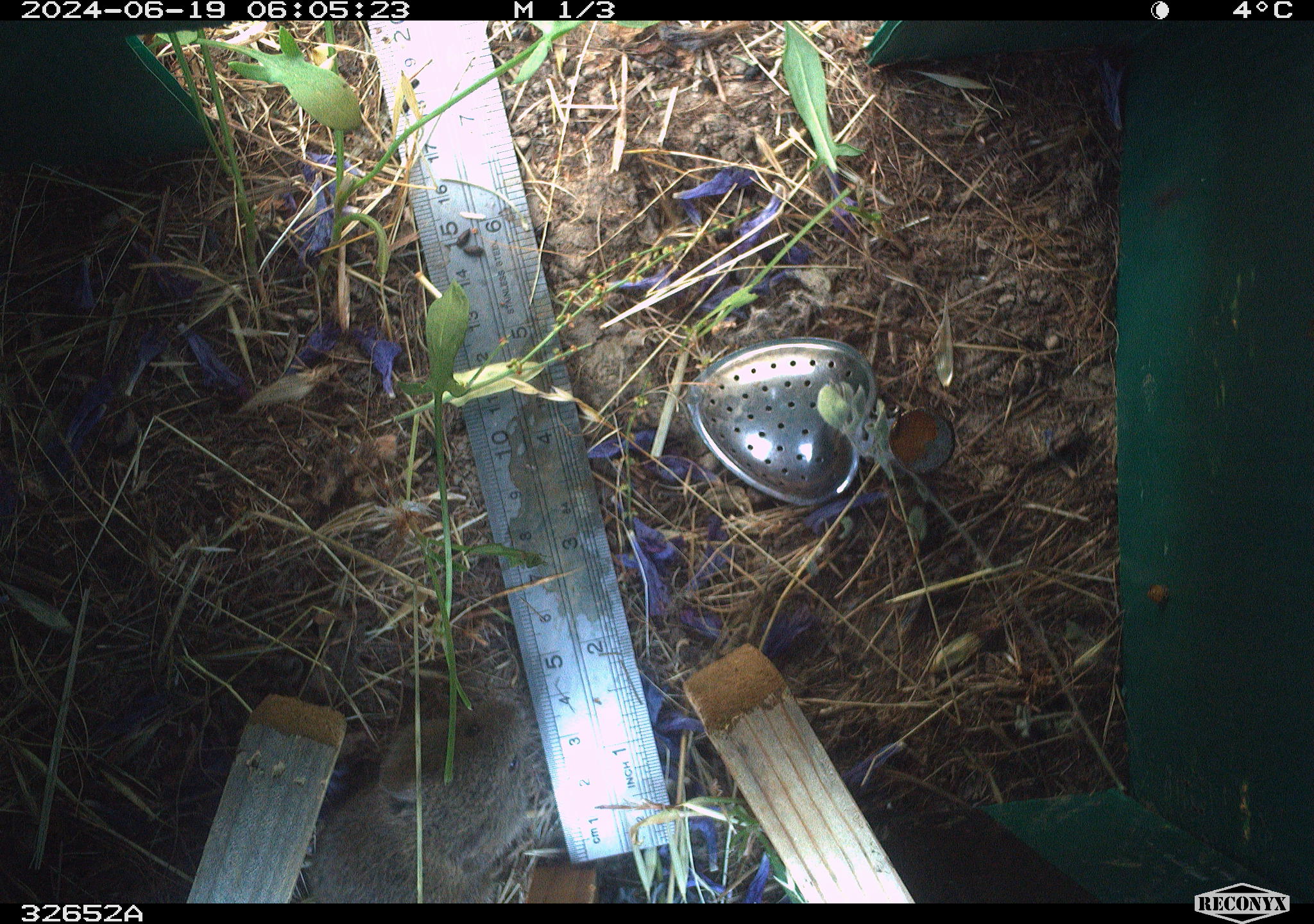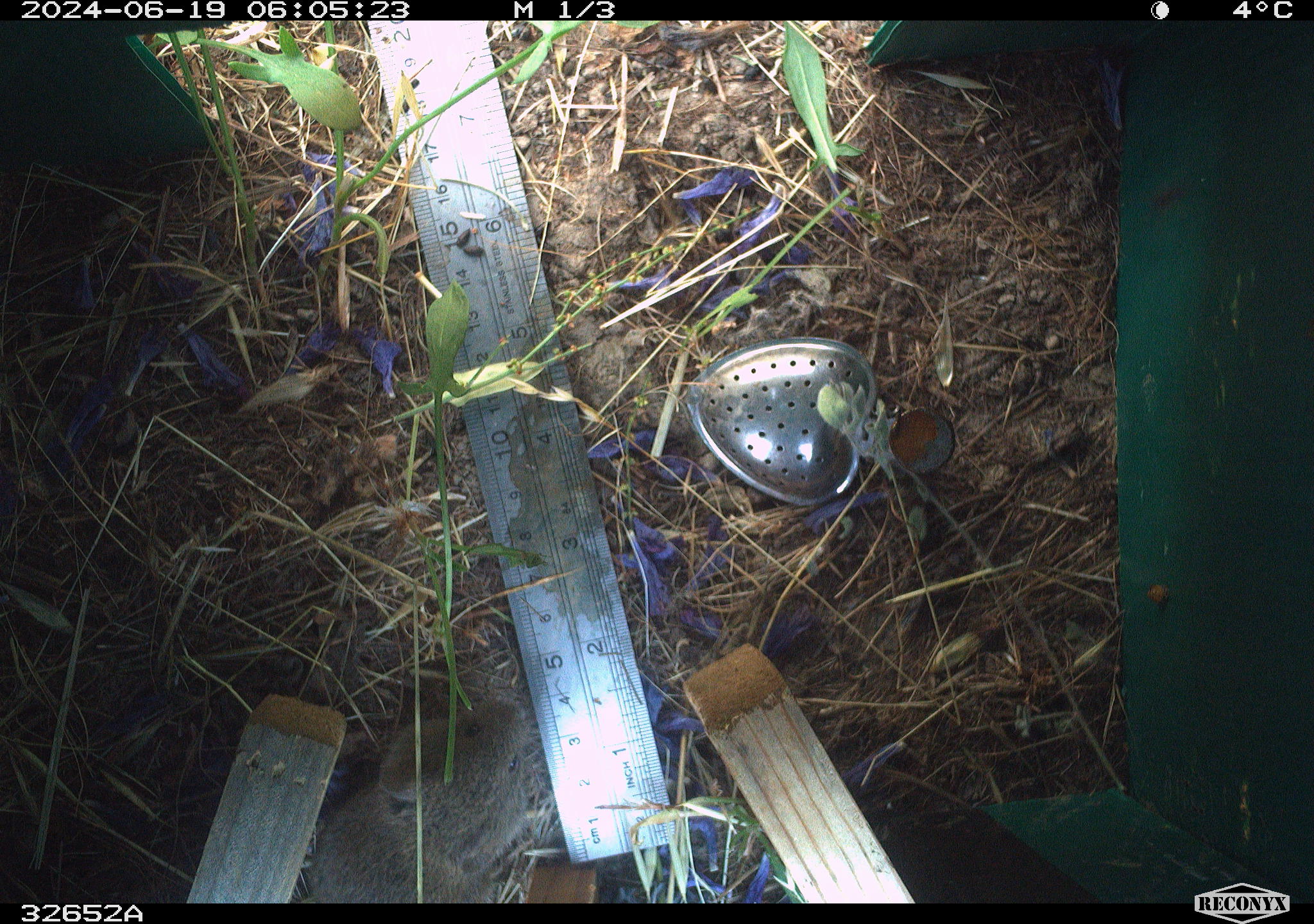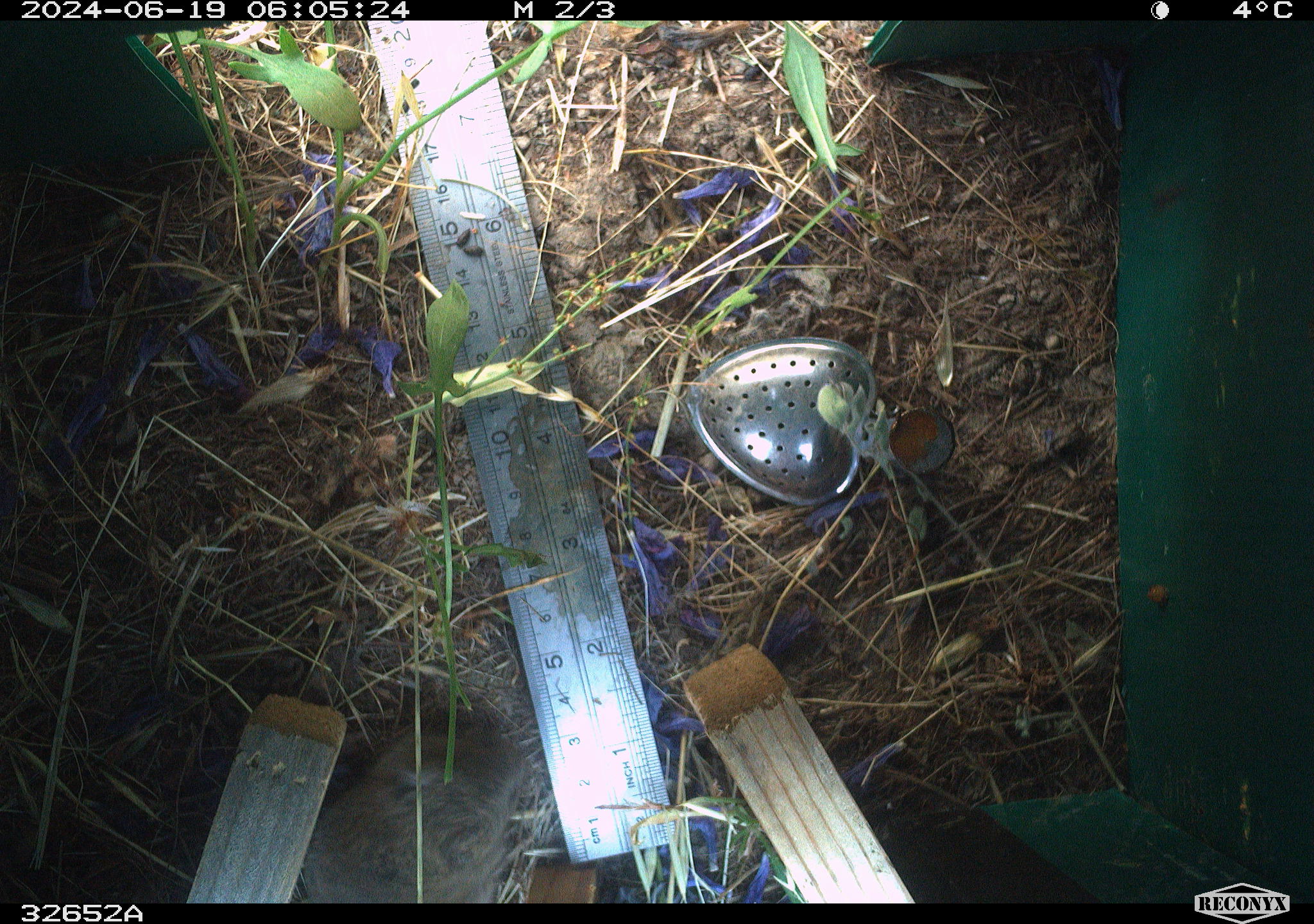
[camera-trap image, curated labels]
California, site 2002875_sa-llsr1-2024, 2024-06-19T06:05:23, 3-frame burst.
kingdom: Animalia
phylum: Chordata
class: Mammalia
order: Rodentia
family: Cricetidae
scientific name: Arvicolinae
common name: voles, lemmings, and muskrats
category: arvicolinae subfamily